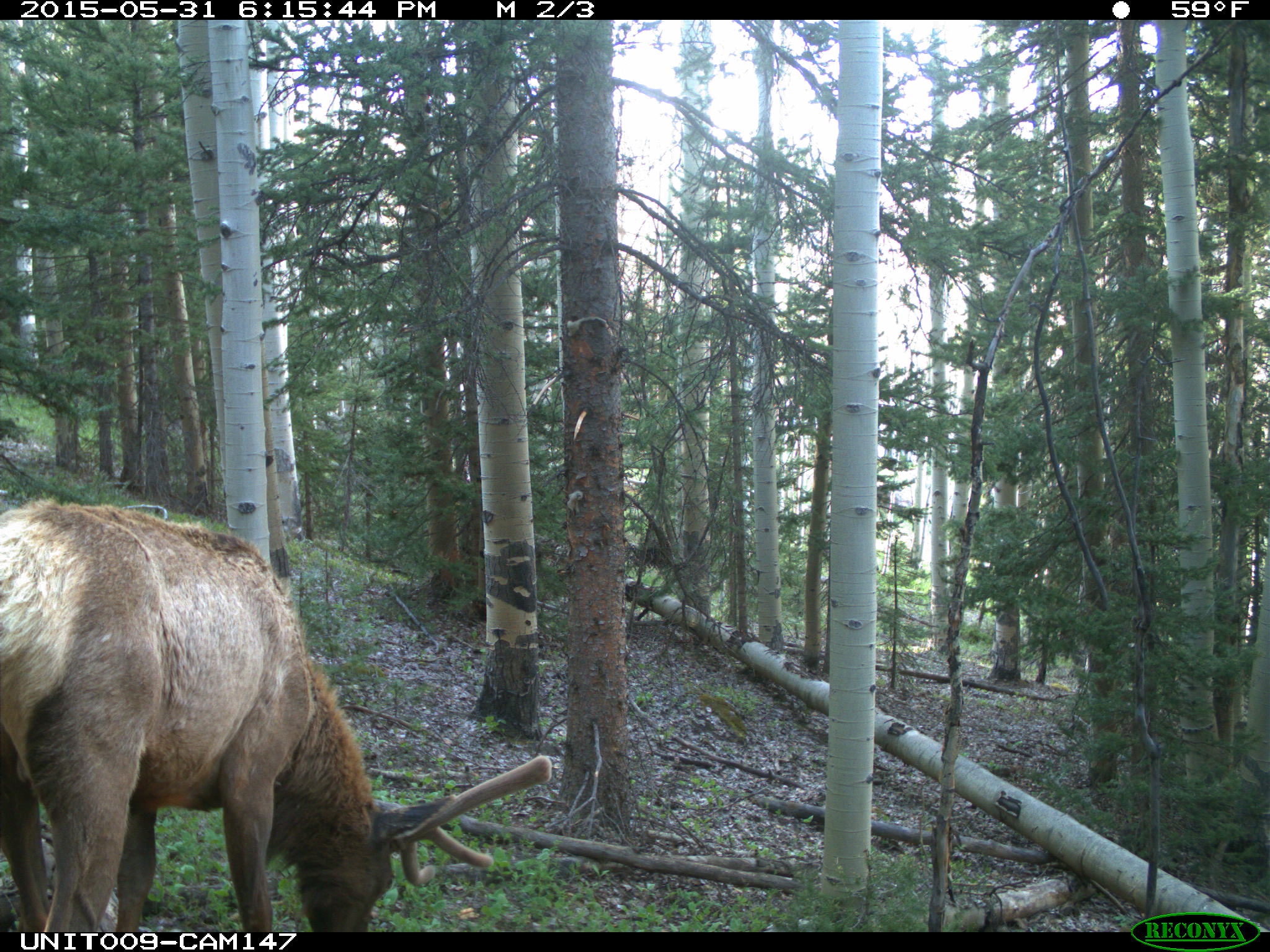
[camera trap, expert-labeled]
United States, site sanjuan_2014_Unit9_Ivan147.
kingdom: Animalia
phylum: Chordata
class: Mammalia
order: Artiodactyla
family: Cervidae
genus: Cervus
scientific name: Cervus elaphus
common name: red deer